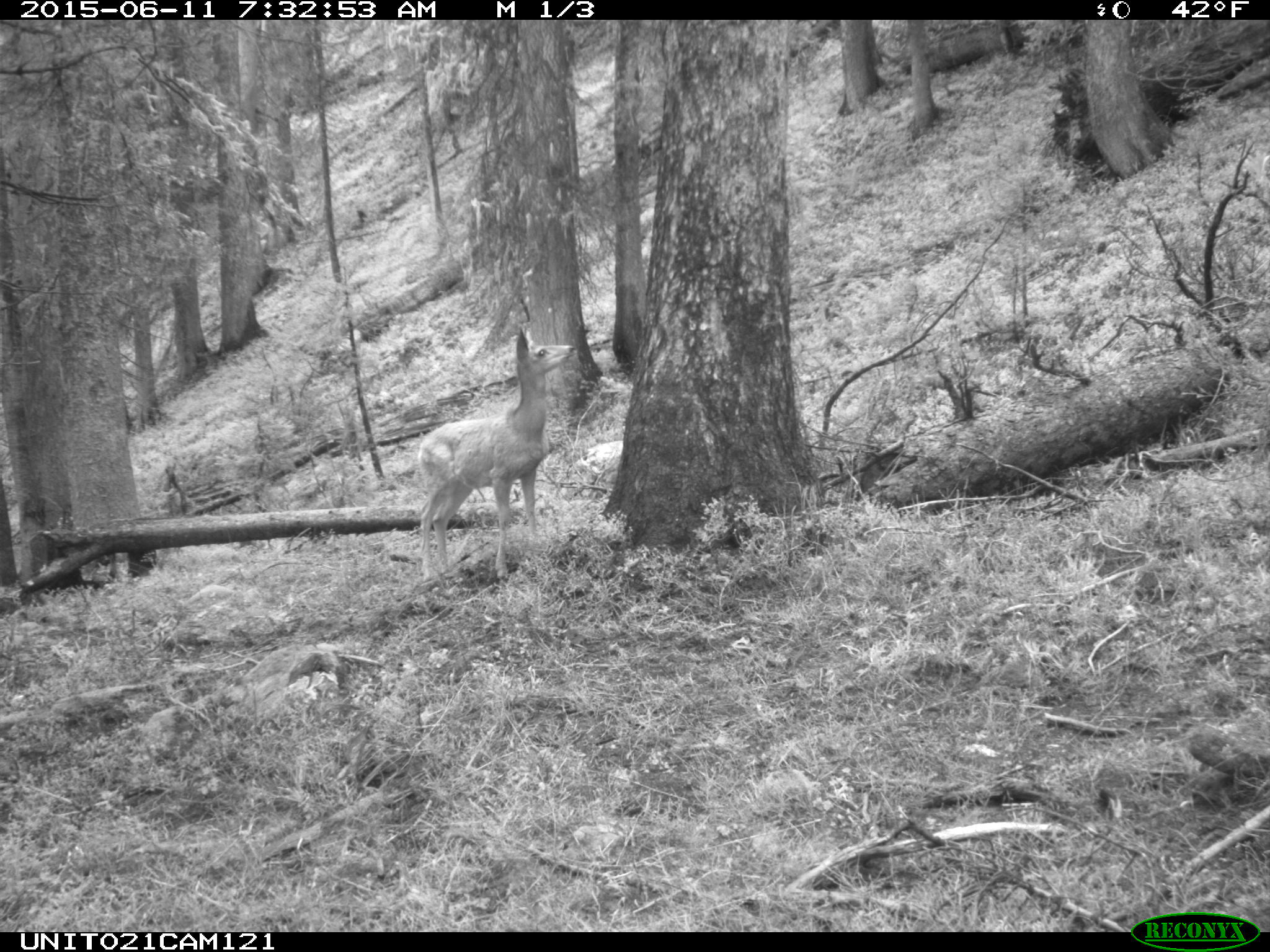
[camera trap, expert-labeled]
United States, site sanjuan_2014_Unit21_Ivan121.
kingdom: Animalia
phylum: Chordata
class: Mammalia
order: Artiodactyla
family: Cervidae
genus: Odocoileus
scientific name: Odocoileus hemionus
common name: mule deer